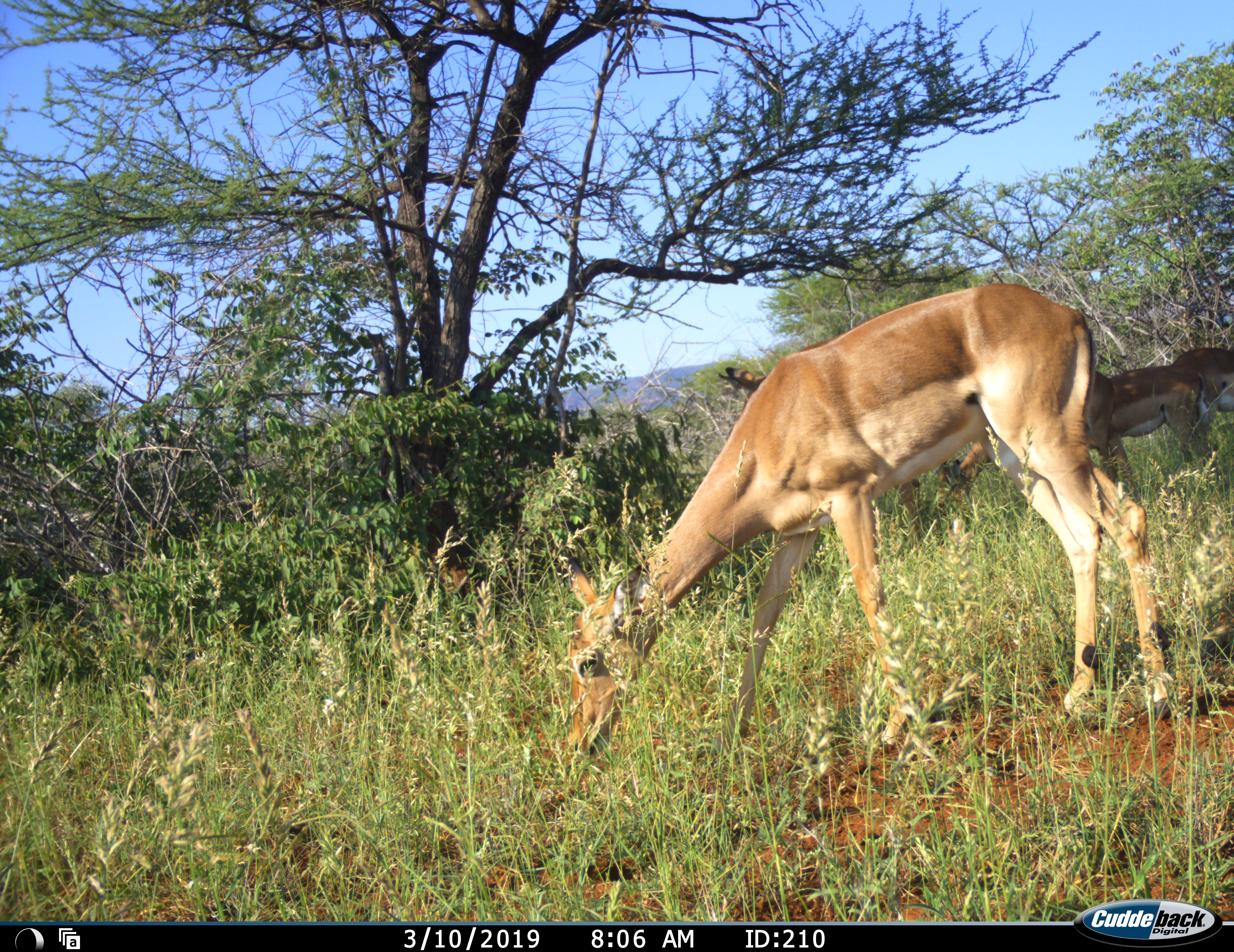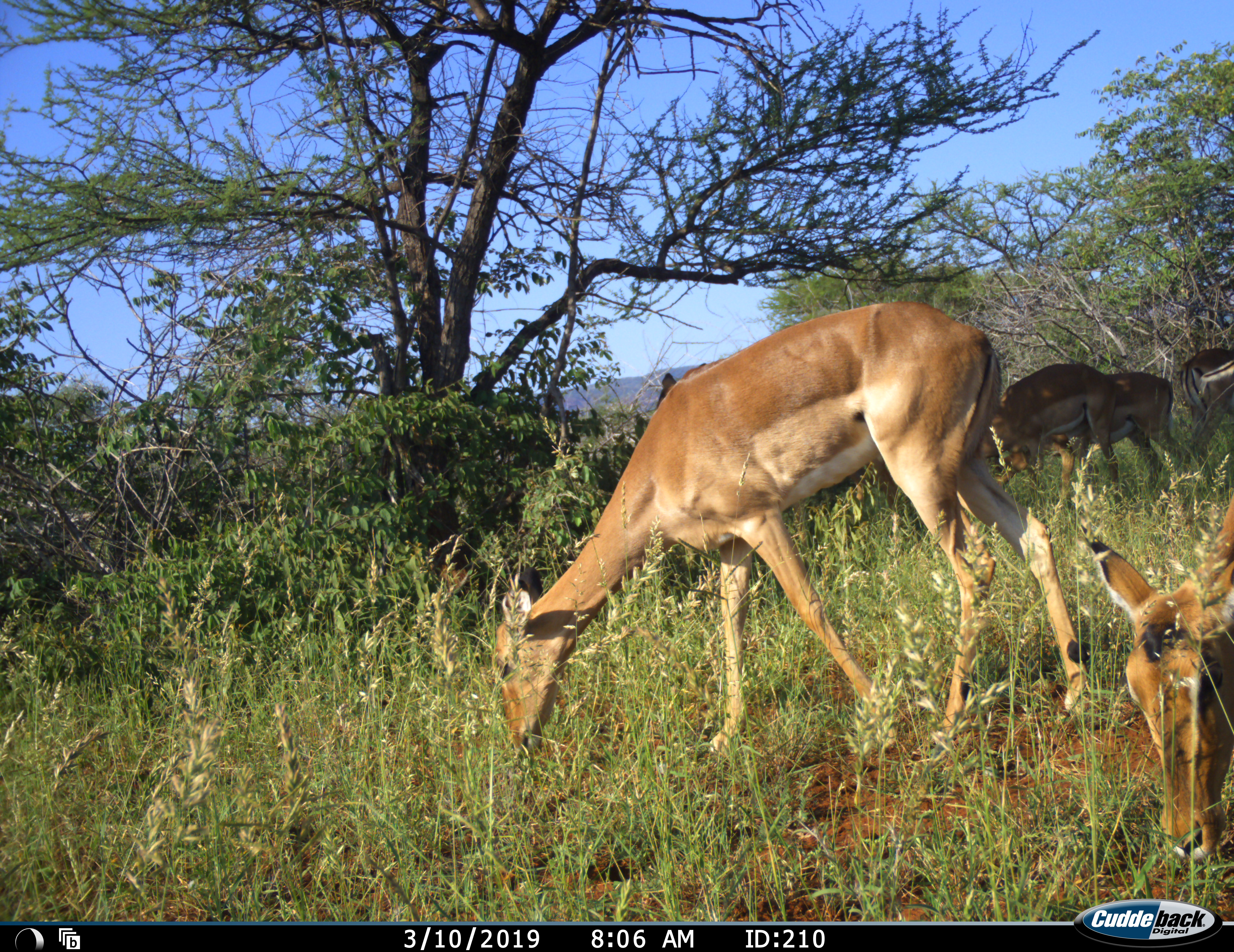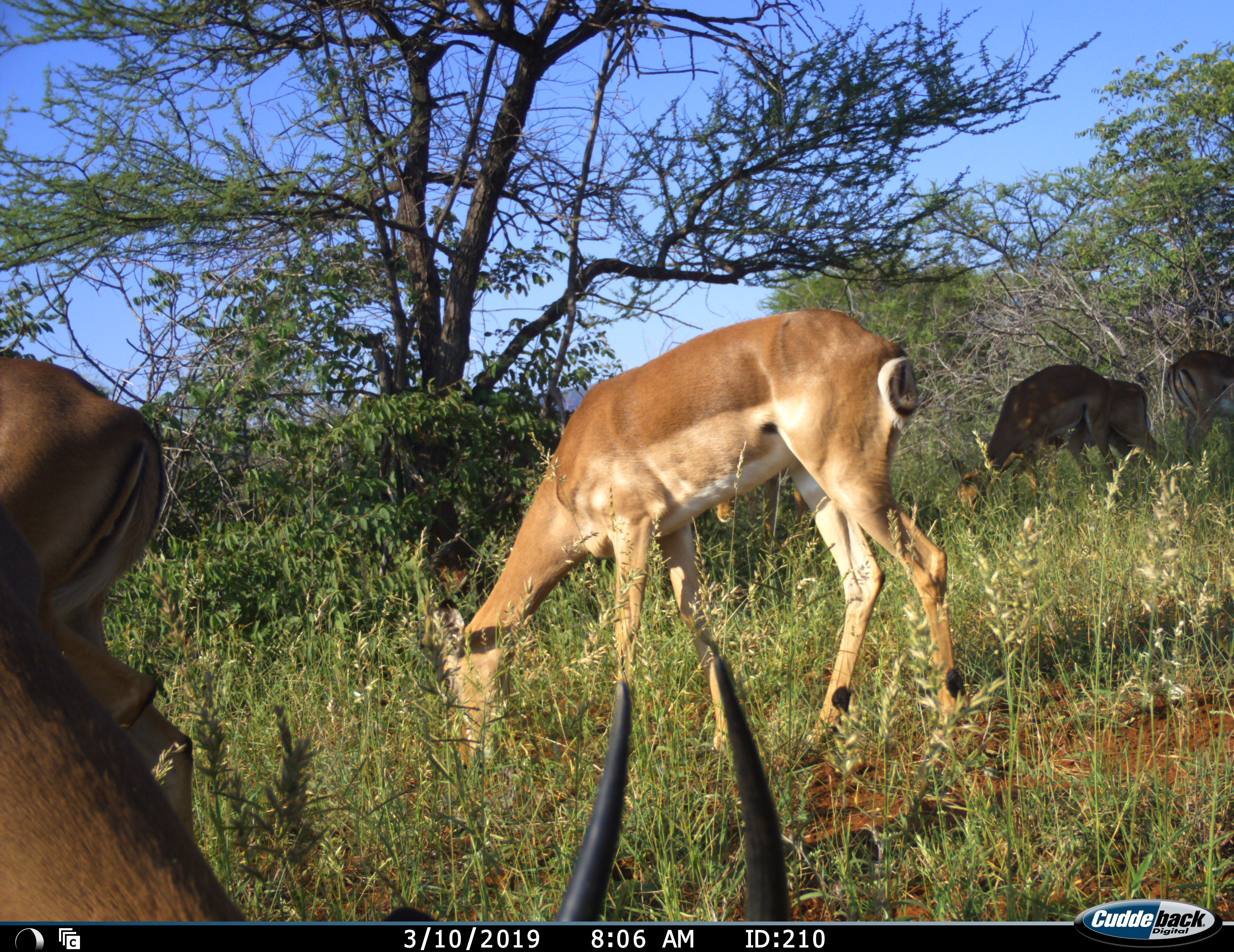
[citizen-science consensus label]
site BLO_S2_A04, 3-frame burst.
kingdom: Animalia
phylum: Chordata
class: Mammalia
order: Artiodactyla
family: Bovidae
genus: Aepyceros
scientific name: Aepyceros melampus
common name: impala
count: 6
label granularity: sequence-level